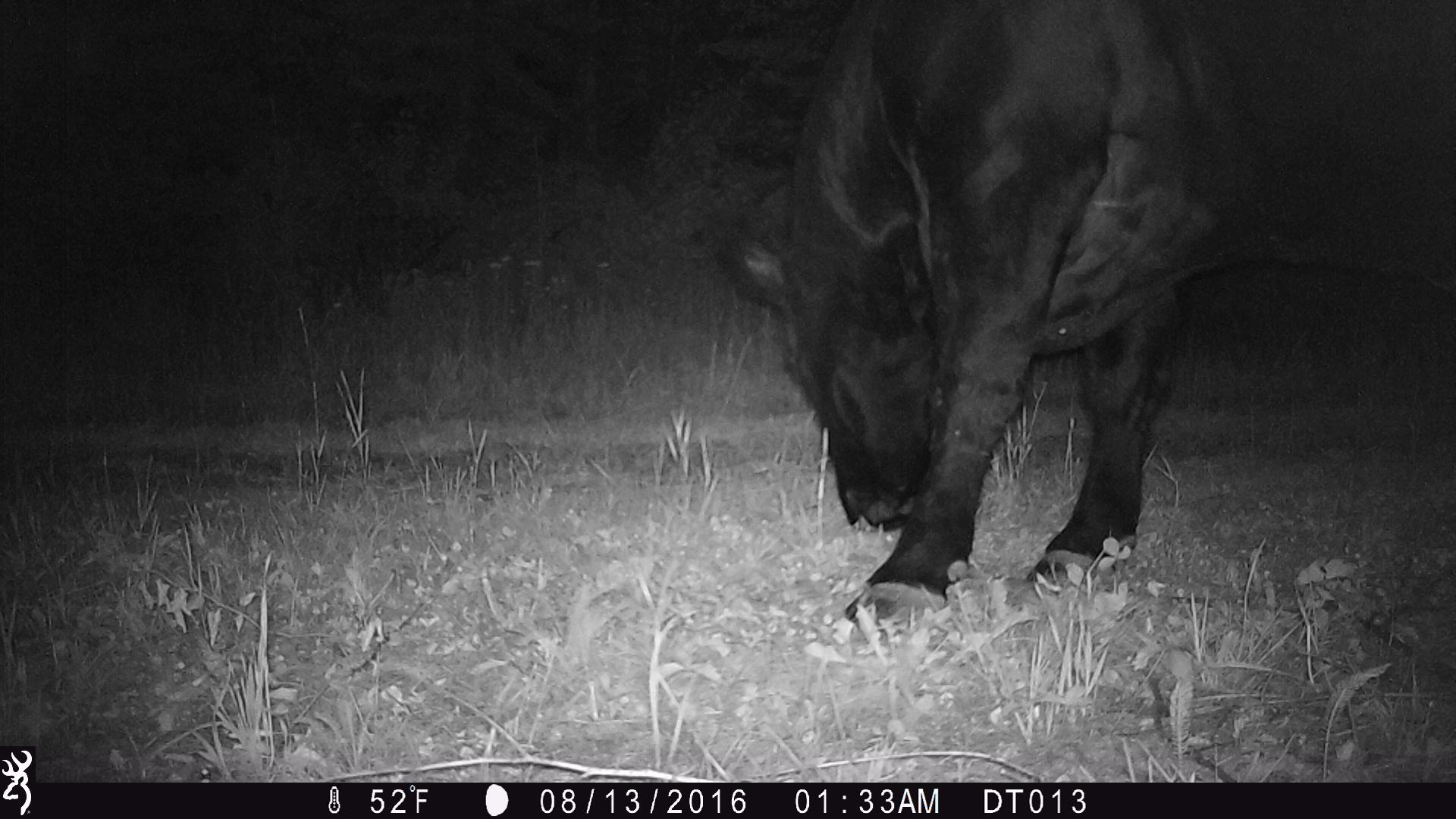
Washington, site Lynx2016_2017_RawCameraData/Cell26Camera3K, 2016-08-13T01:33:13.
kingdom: Animalia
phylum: Chordata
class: Mammalia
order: Artiodactyla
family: Bovidae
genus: Bos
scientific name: Bos taurus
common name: domestic cattle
Domestic cattle (Bos taurus). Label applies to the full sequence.